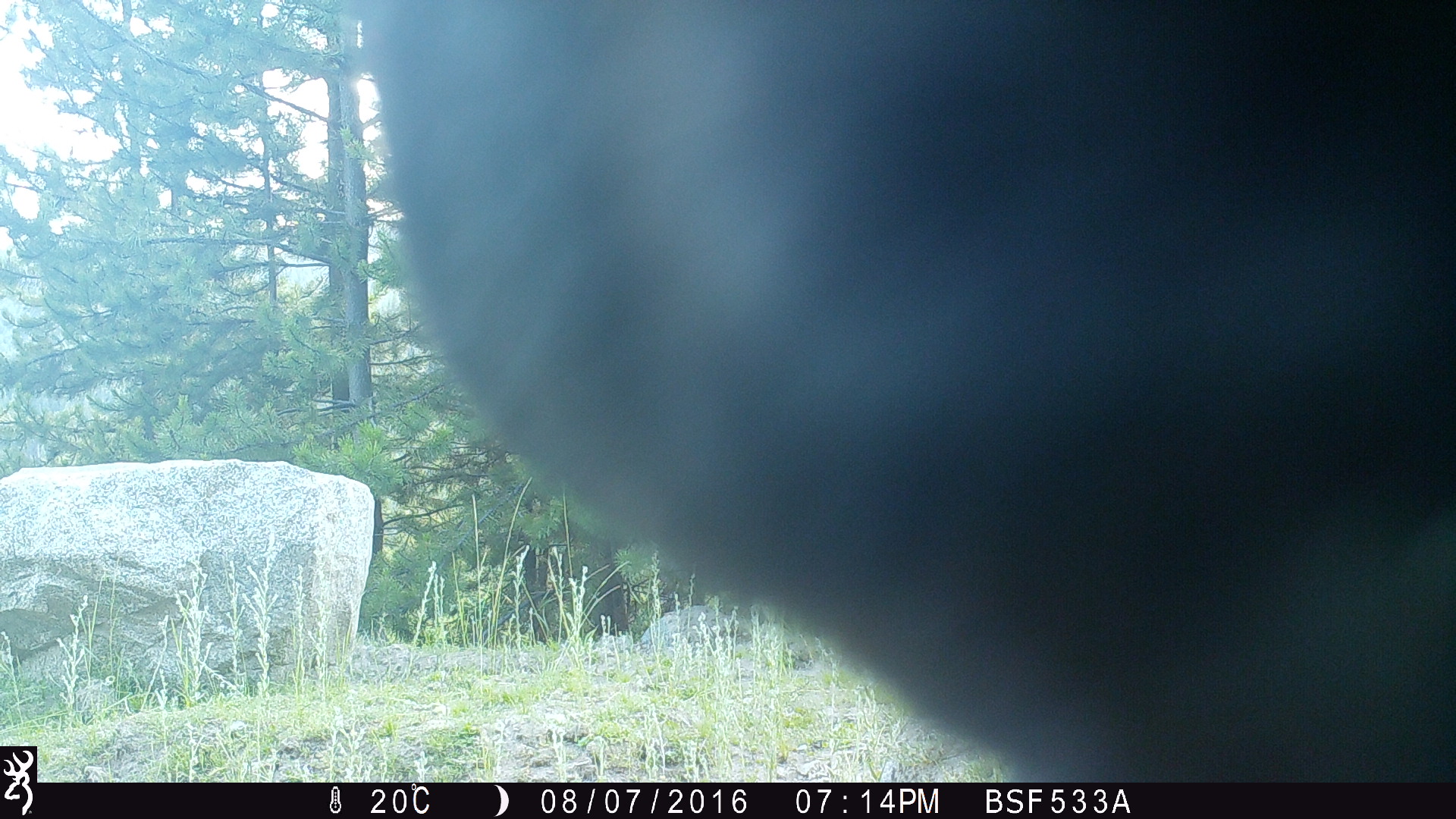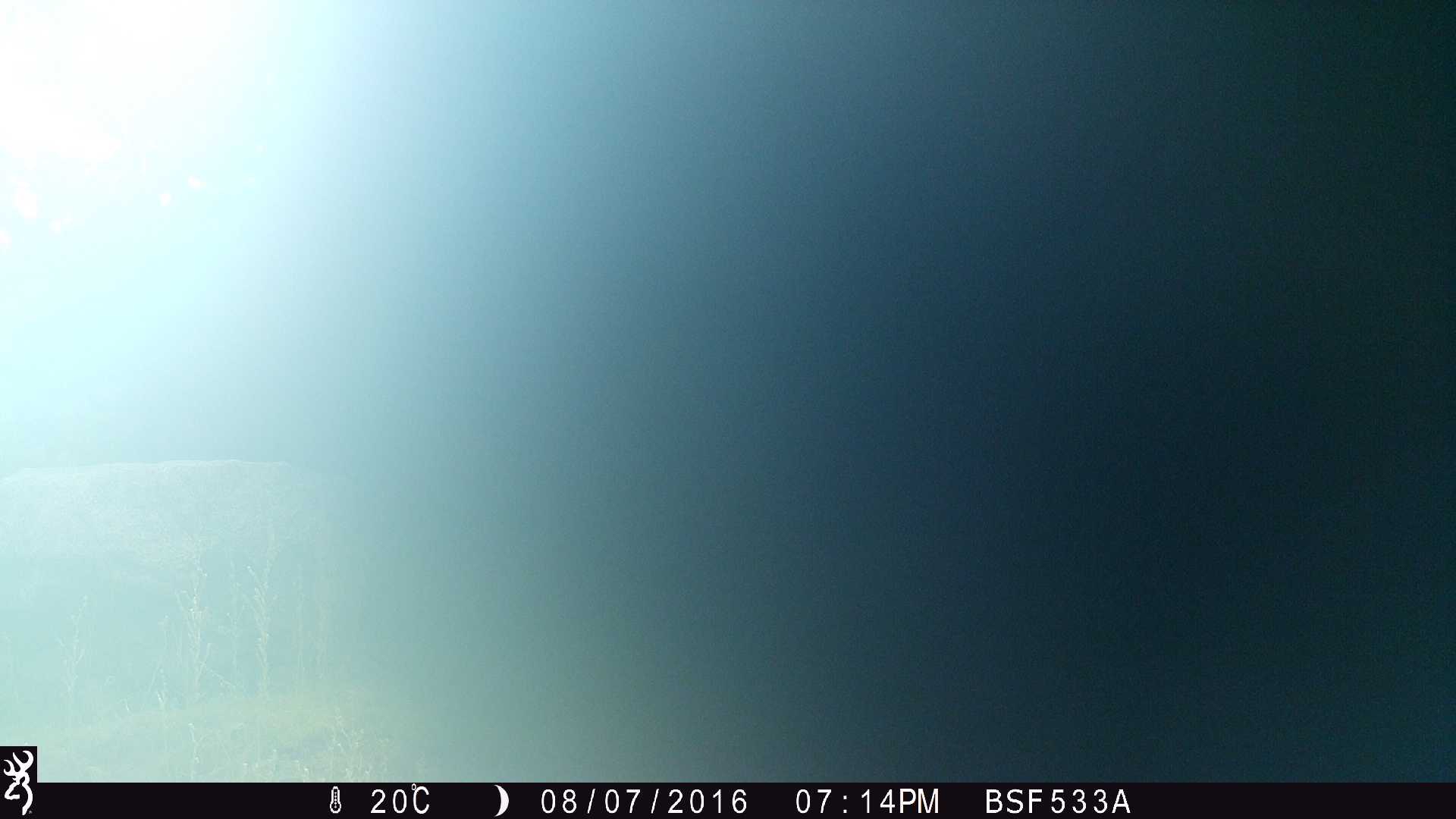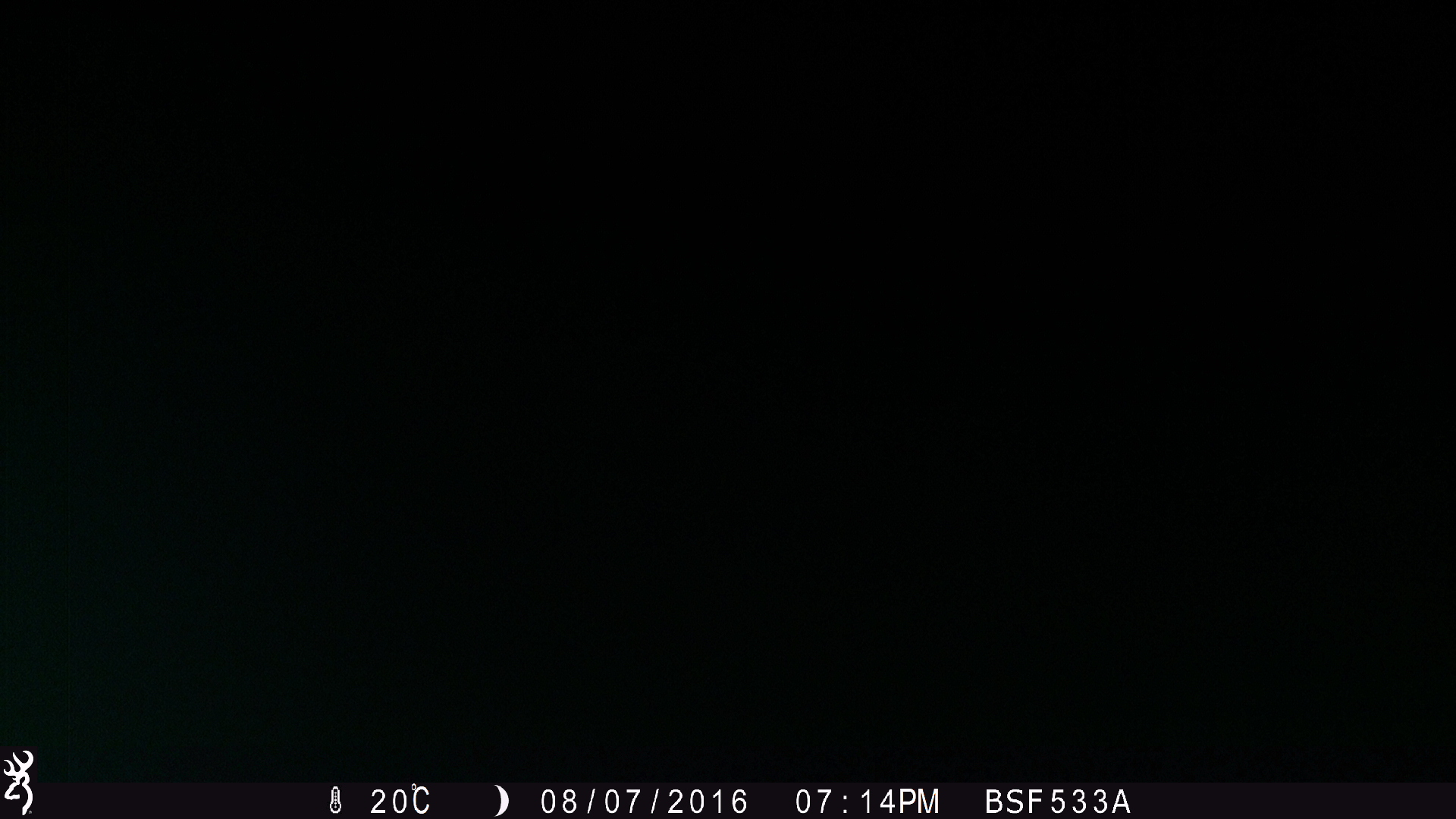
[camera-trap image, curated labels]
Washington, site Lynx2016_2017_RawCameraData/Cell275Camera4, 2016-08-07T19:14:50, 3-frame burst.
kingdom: Animalia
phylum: Chordata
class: Mammalia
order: Artiodactyla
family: Bovidae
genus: Bos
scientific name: Bos taurus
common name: domestic cattle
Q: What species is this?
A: Domestic cattle (Bos taurus).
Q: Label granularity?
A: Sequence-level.